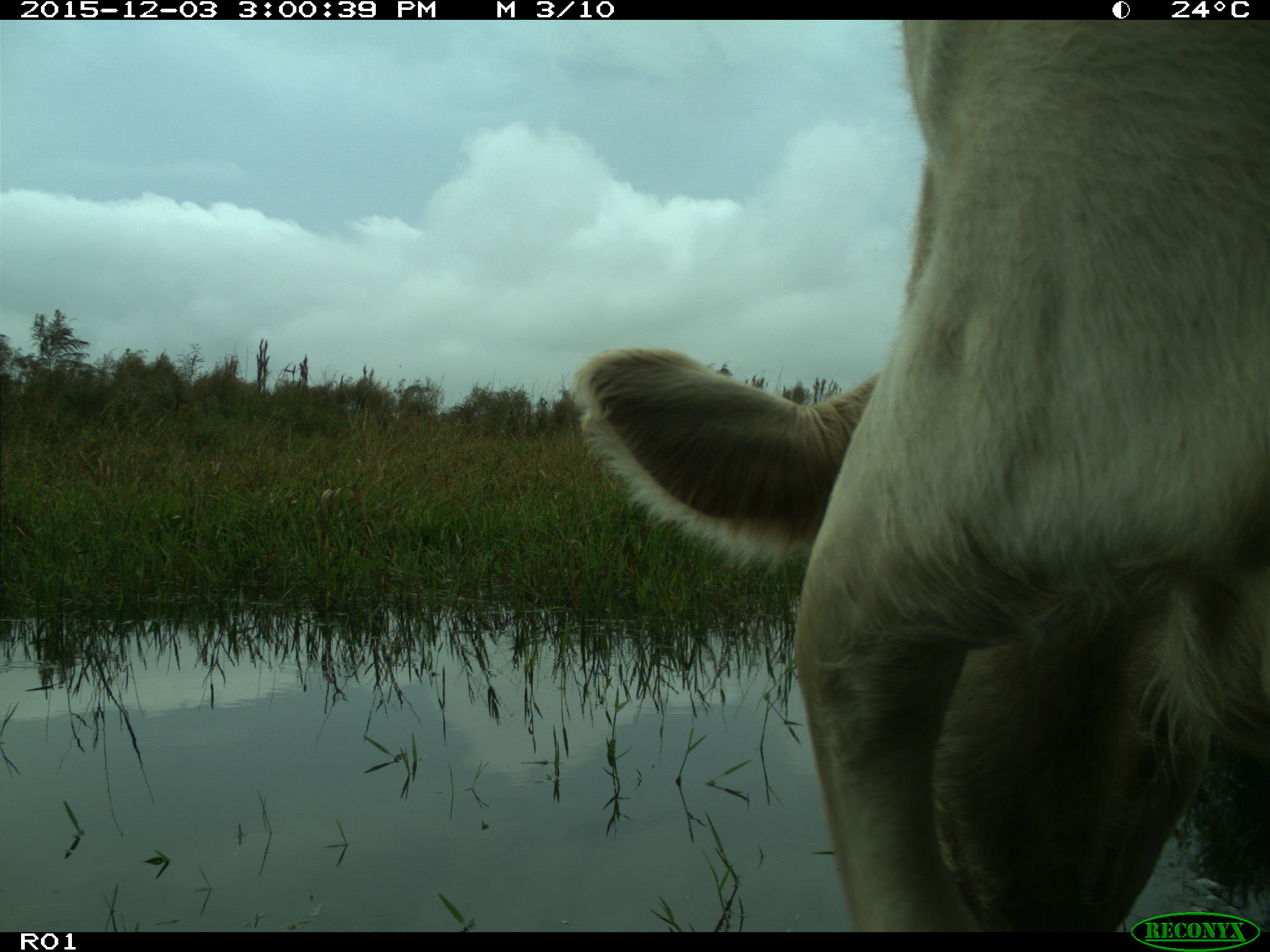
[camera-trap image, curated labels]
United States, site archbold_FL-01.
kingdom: Animalia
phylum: Chordata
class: Mammalia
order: Artiodactyla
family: Bovidae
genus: Bos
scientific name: Bos taurus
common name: domestic cow